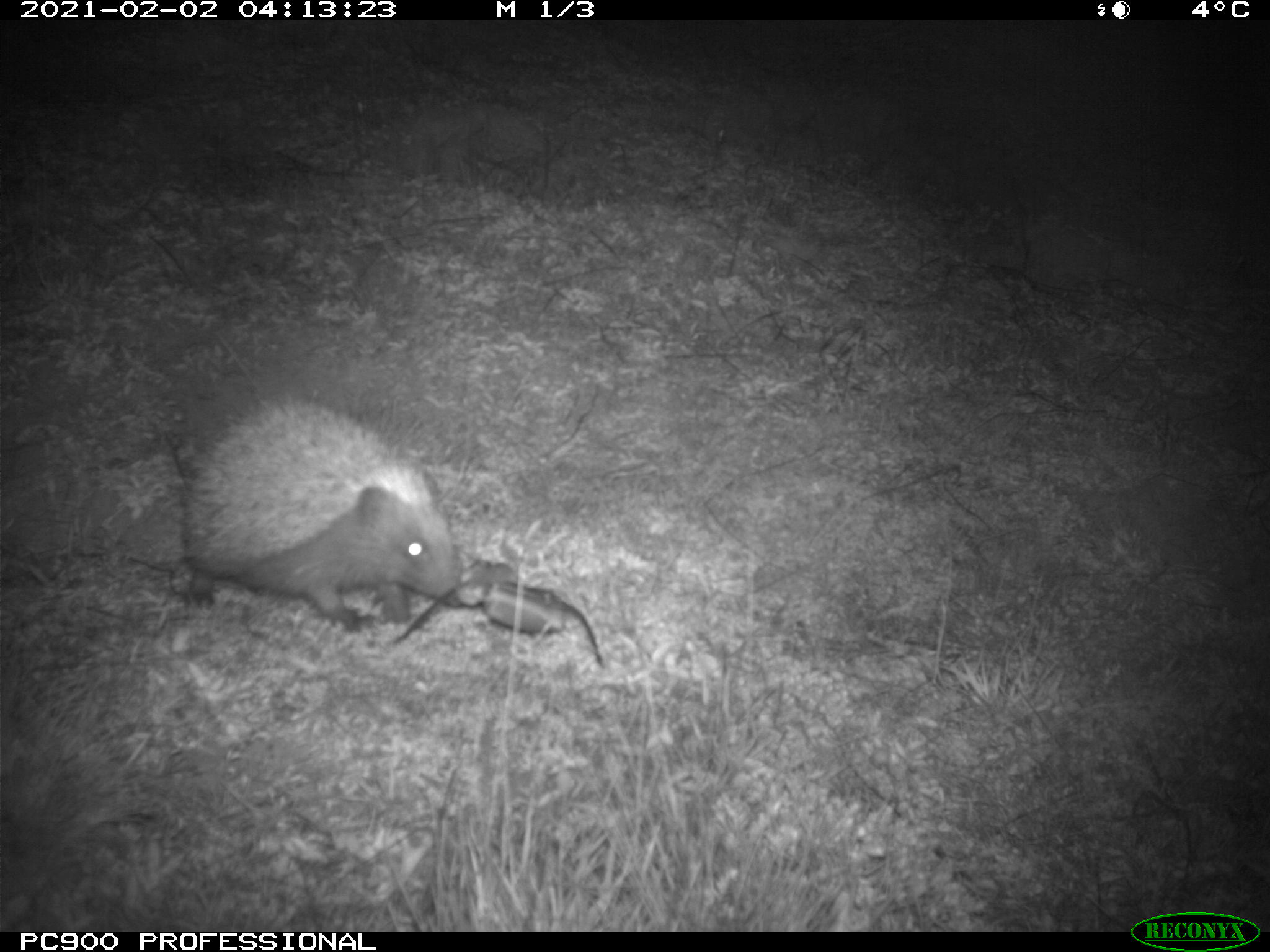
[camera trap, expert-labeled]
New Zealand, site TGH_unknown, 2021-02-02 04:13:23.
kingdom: Animalia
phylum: Chordata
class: Mammalia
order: Eulipotyphla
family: Erinaceidae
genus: Erinaceus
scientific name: Erinaceus europaeus europaeus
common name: european hedgehog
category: hedgehog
Hedgehog (european hedgehog) (Erinaceus europaeus europaeus).